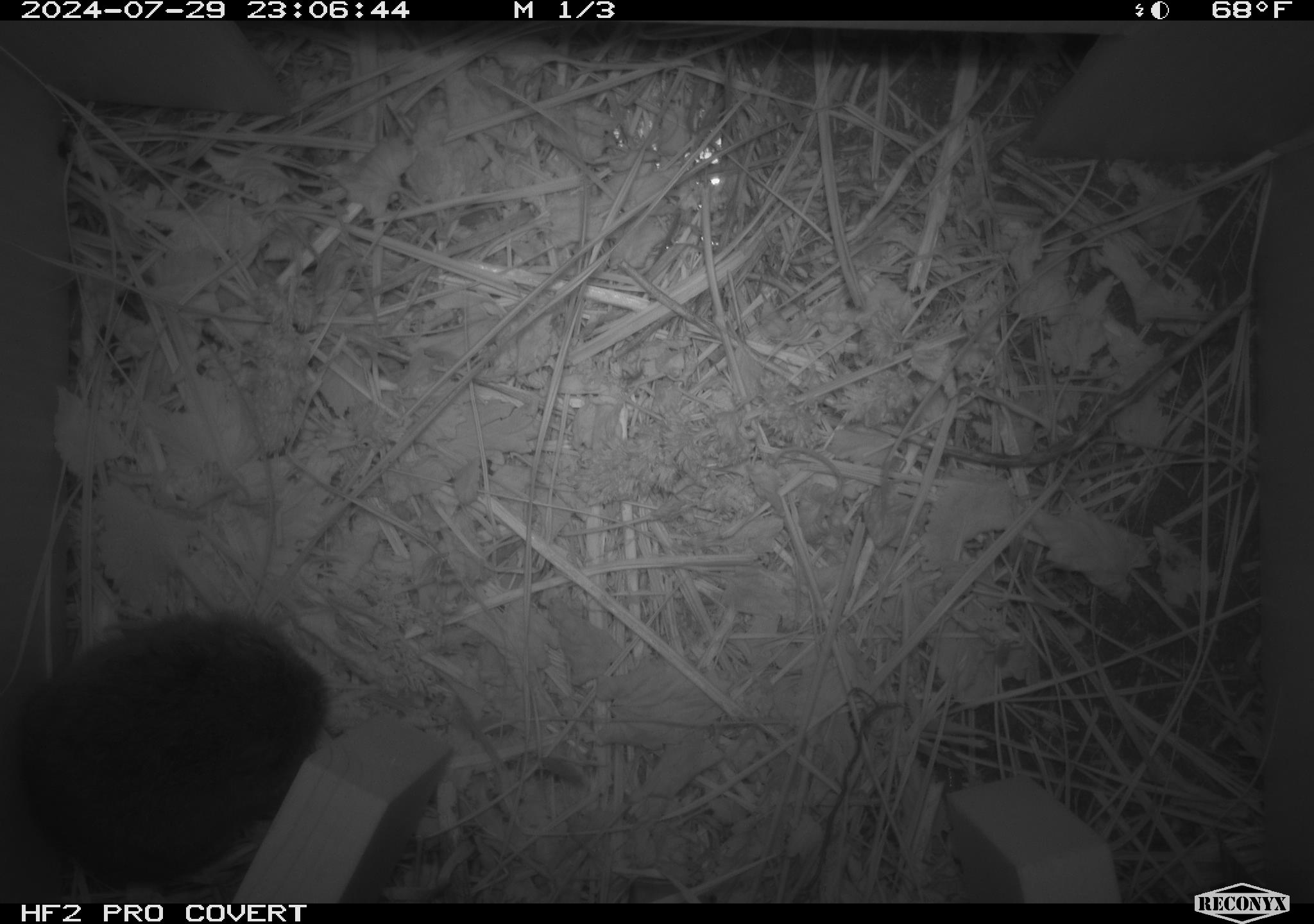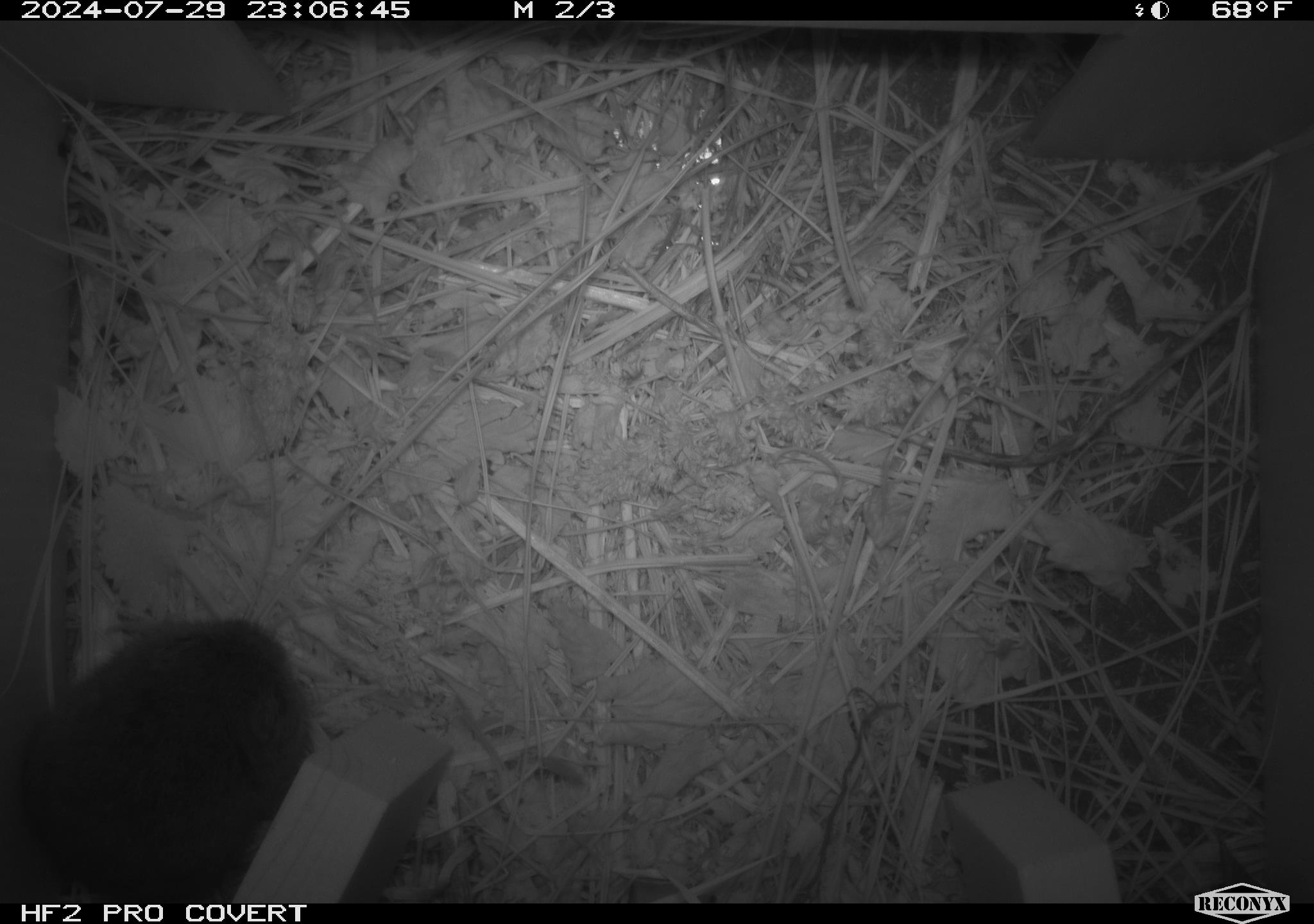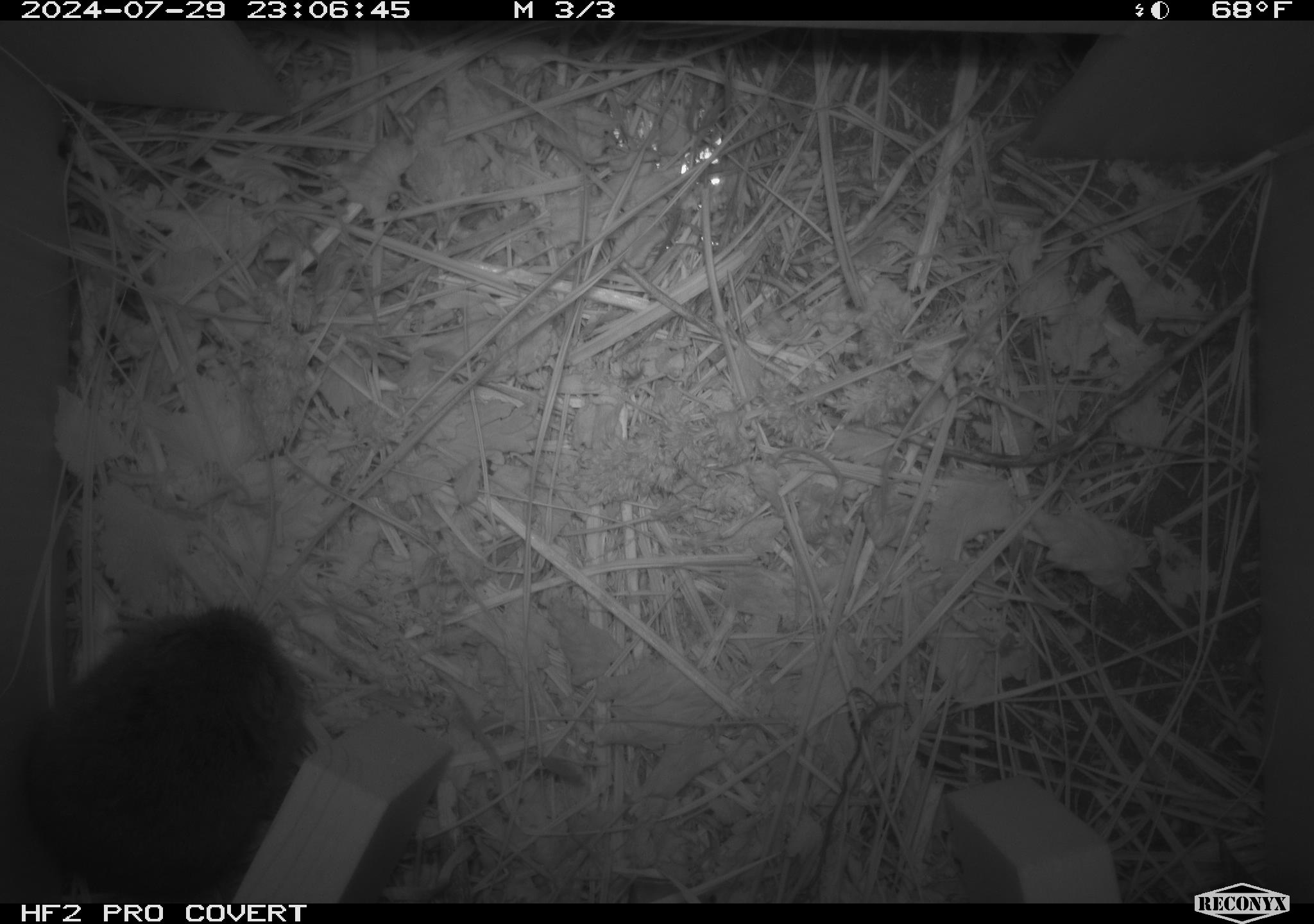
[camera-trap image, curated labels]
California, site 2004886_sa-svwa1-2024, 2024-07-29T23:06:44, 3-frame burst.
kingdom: Animalia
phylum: Chordata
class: Mammalia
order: Rodentia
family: Cricetidae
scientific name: Arvicolinae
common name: voles, lemmings, and muskrats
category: arvicolinae subfamily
Arvicolinae subfamily (voles, lemmings, and muskrats) (Arvicolinae).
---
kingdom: Animalia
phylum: Arthropoda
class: Malacostraca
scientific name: Malacostraca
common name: amphipods, crabs, isopods, krill, lobsters and shrimps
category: malacostracan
Malacostracan (amphipods, crabs, isopods, krill, lobsters and shrimps) (Malacostraca).